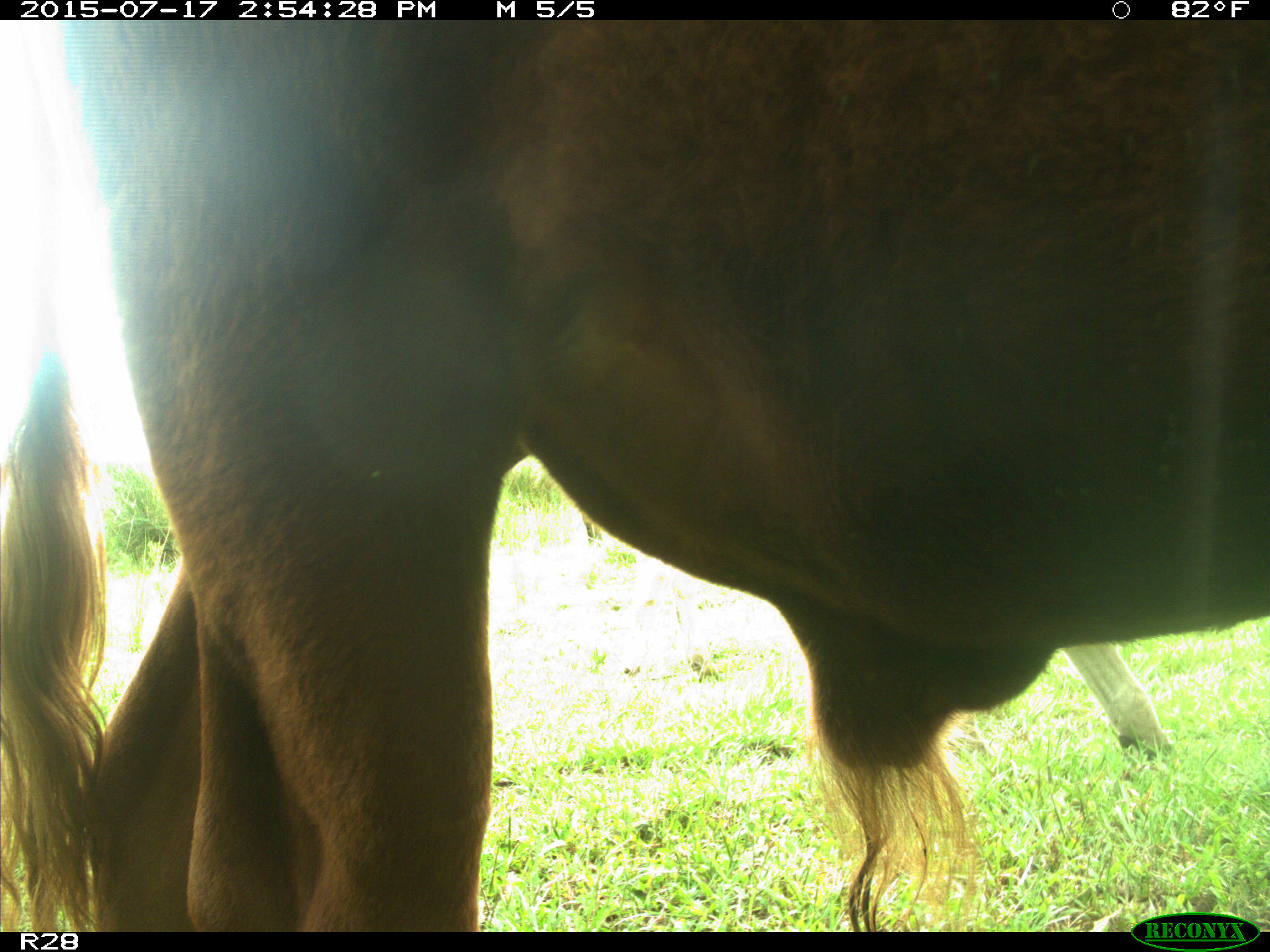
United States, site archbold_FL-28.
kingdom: Animalia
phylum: Chordata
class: Mammalia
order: Artiodactyla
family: Bovidae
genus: Bos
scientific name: Bos taurus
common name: domestic cow